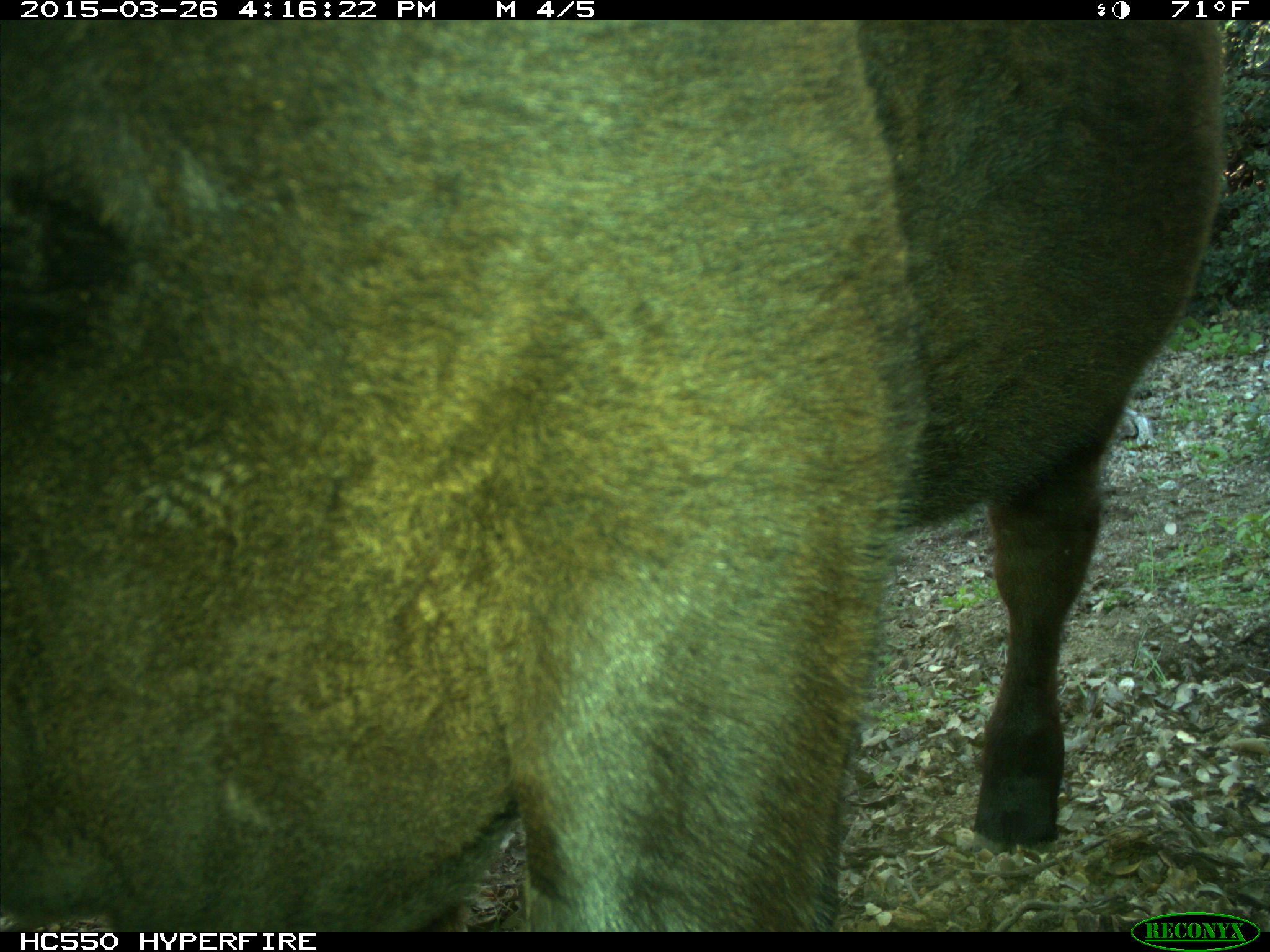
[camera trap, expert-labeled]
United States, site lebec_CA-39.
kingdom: Animalia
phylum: Chordata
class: Mammalia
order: Artiodactyla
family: Bovidae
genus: Bos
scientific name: Bos taurus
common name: domestic cow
Bos taurus (domestic cow).